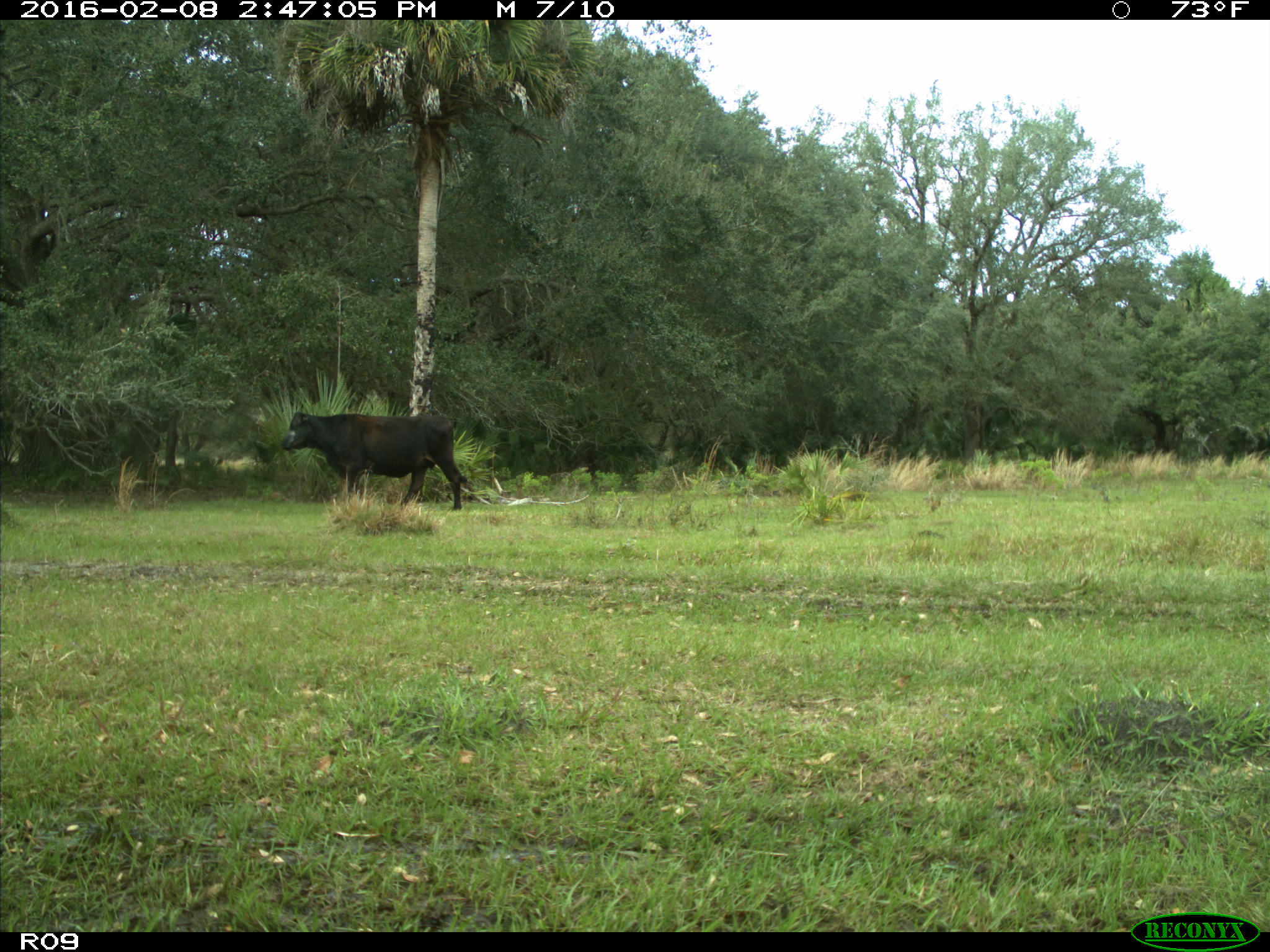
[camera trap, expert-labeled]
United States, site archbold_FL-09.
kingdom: Animalia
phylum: Chordata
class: Mammalia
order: Artiodactyla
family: Bovidae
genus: Bos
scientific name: Bos taurus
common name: domestic cow